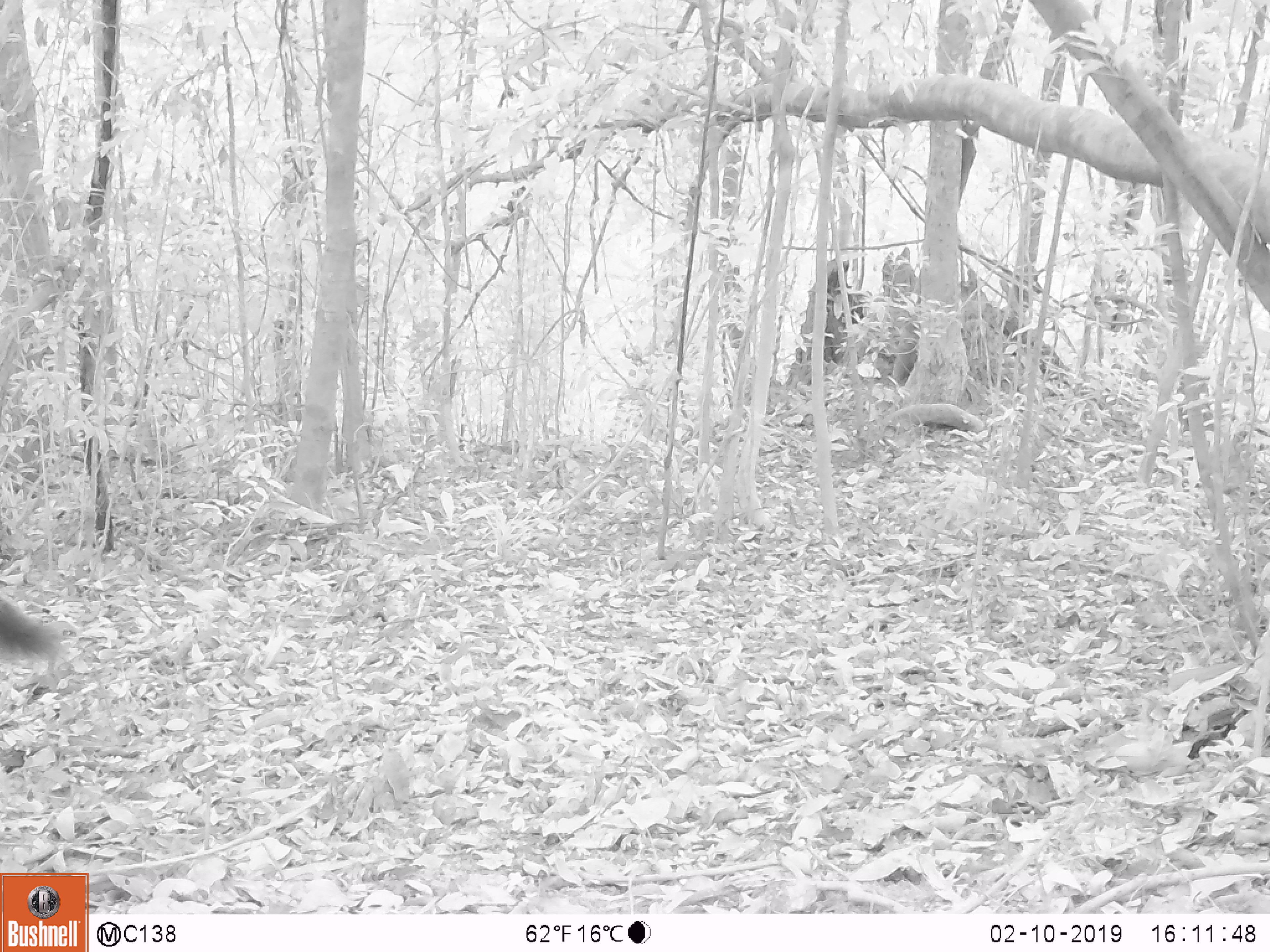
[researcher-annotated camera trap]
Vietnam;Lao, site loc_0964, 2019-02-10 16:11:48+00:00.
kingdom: Animalia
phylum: Chordata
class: Mammalia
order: Rodentia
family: Sciuridae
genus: Dremomys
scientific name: Dremomys rufigenis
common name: red-cheeked squirrel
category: red cheeked squirrel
Red cheeked squirrel (red-cheeked squirrel) (Dremomys rufigenis). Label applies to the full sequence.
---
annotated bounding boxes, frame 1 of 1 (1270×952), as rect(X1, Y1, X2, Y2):
red cheeked squirrel: rect(0, 593, 70, 662)